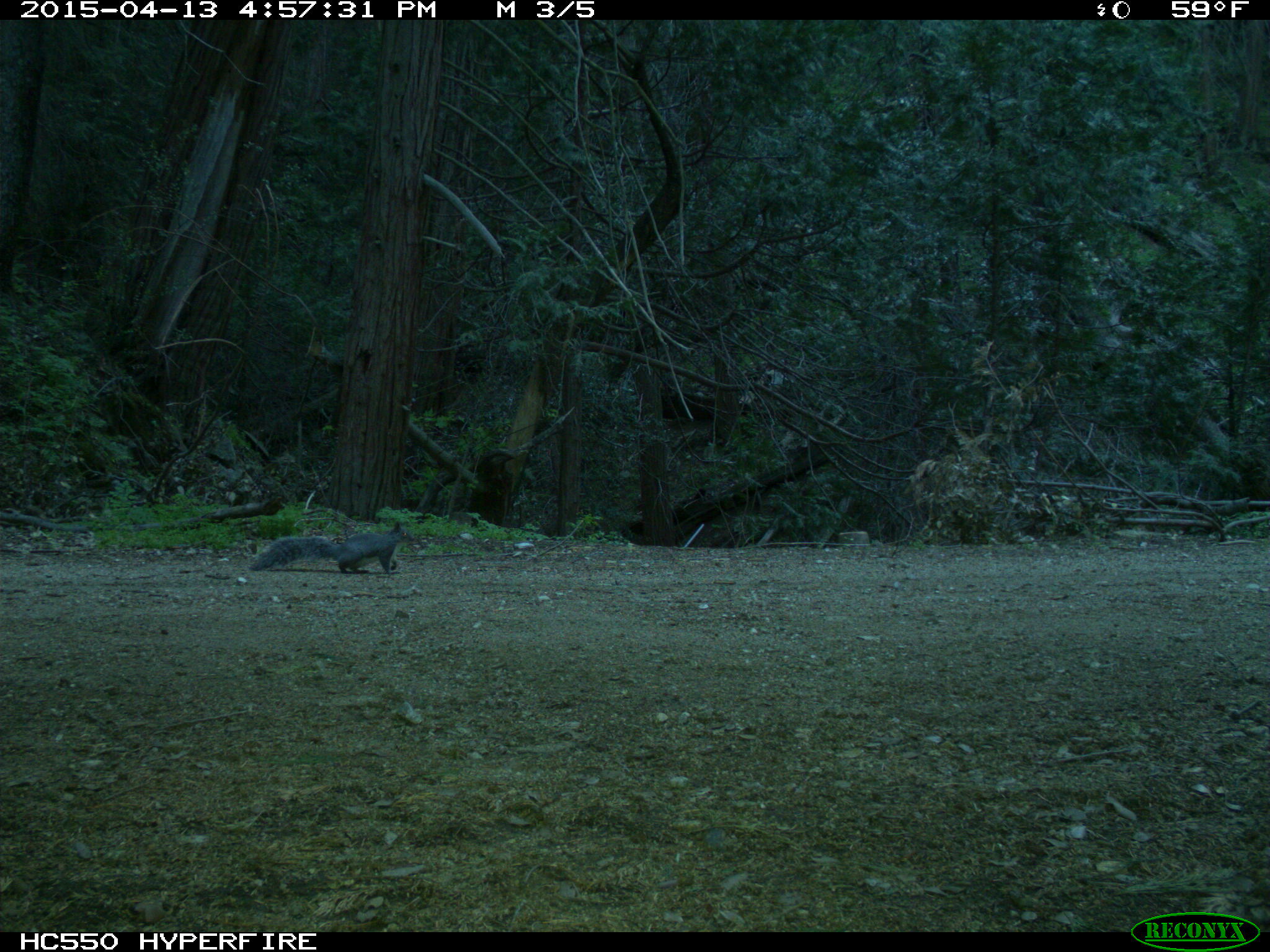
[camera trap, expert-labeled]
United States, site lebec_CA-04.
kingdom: Animalia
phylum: Chordata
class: Mammalia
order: Rodentia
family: Sciuridae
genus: Sciurus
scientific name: Sciurus carolinensis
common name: eastern gray squirrel